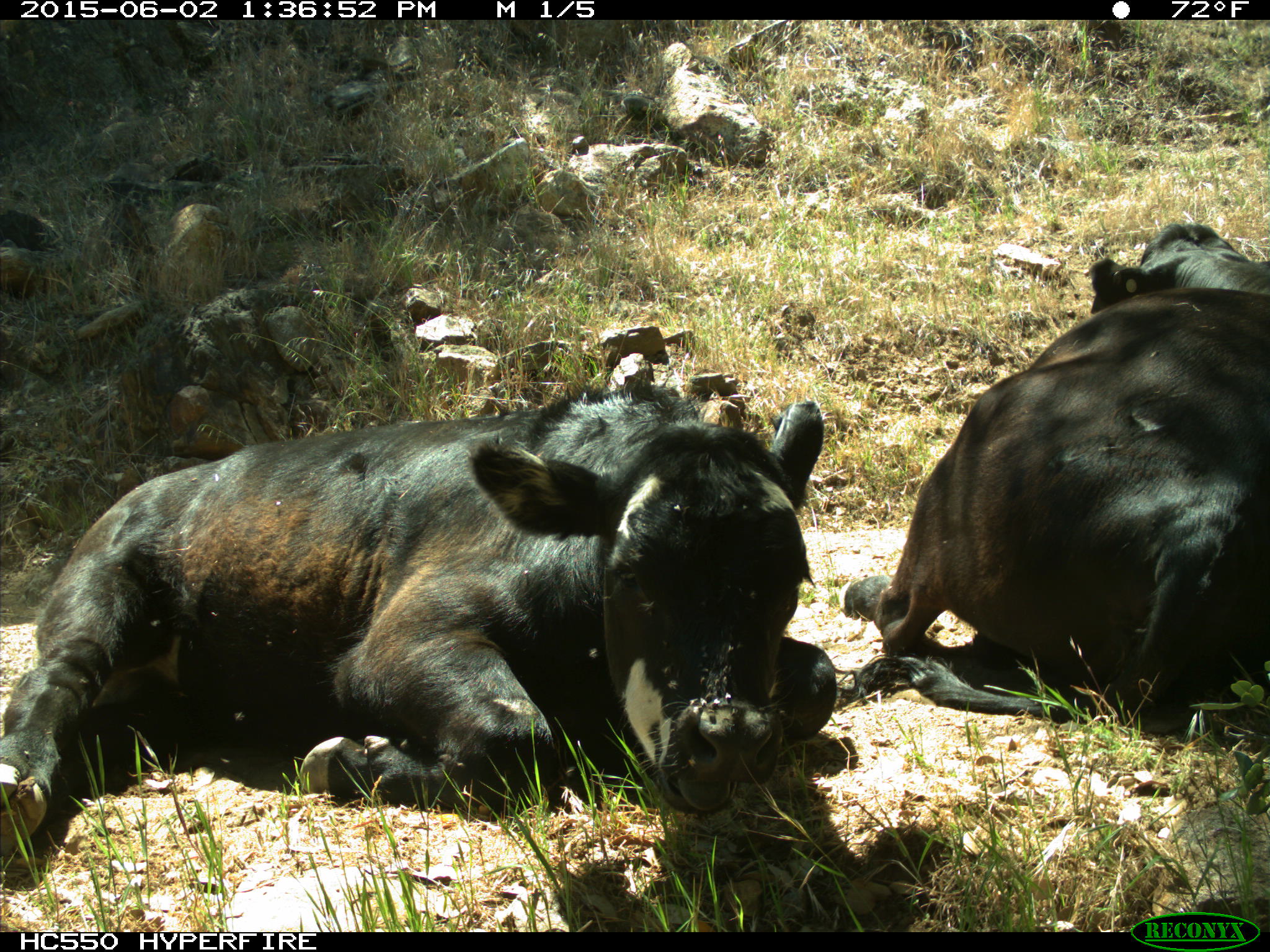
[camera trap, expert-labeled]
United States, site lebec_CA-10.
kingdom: Animalia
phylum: Chordata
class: Mammalia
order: Artiodactyla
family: Bovidae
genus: Bos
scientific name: Bos taurus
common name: domestic cow